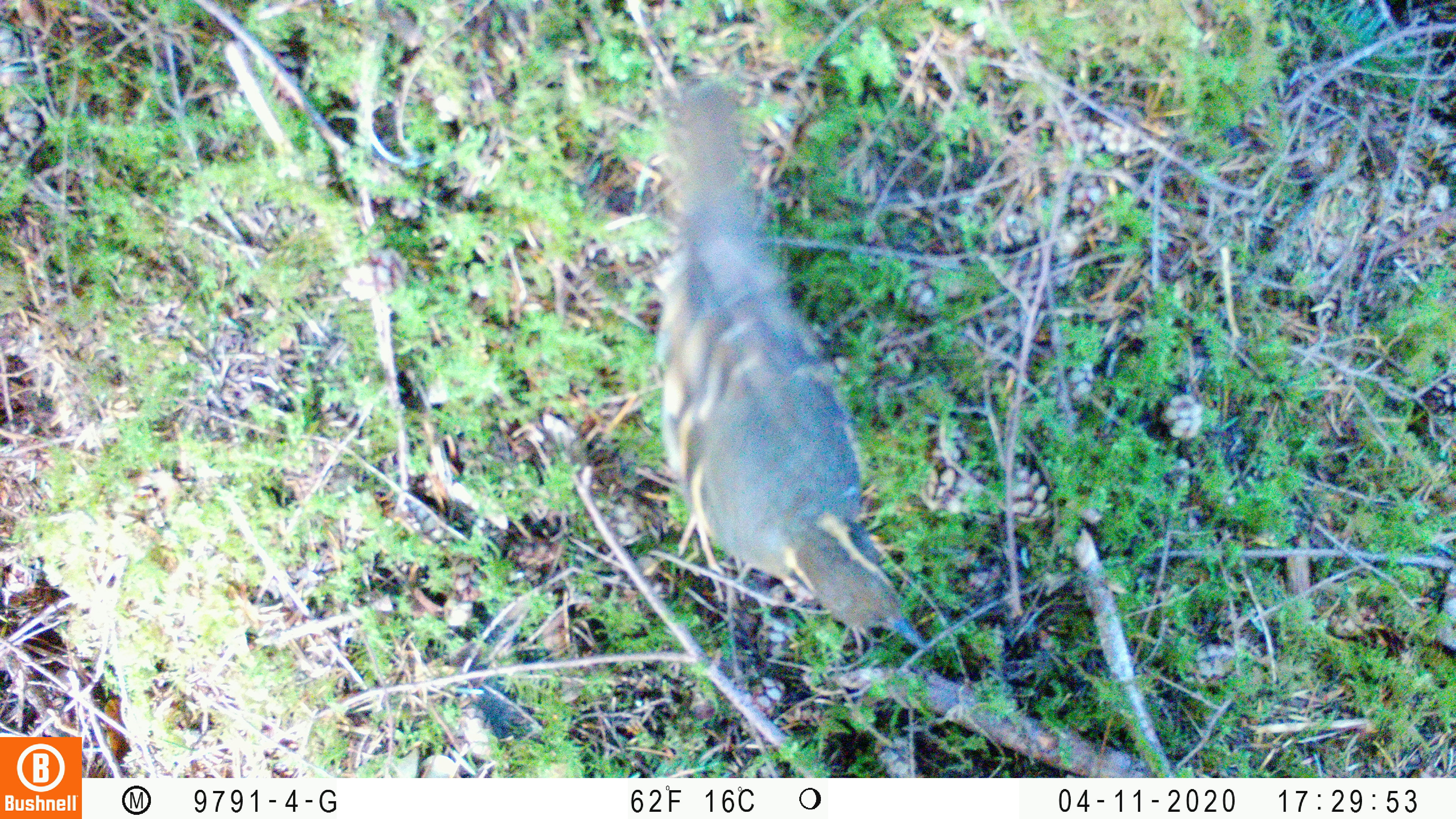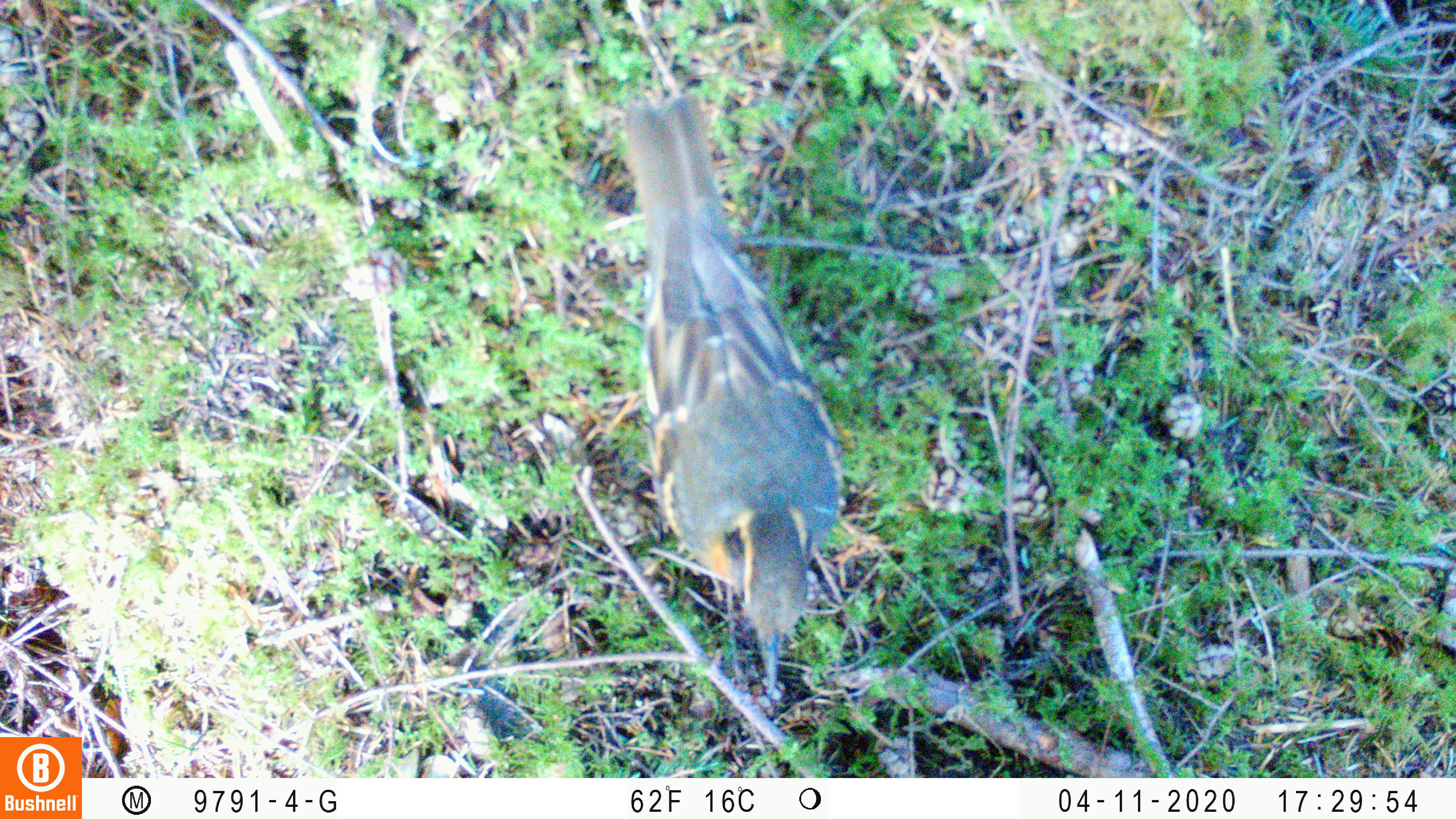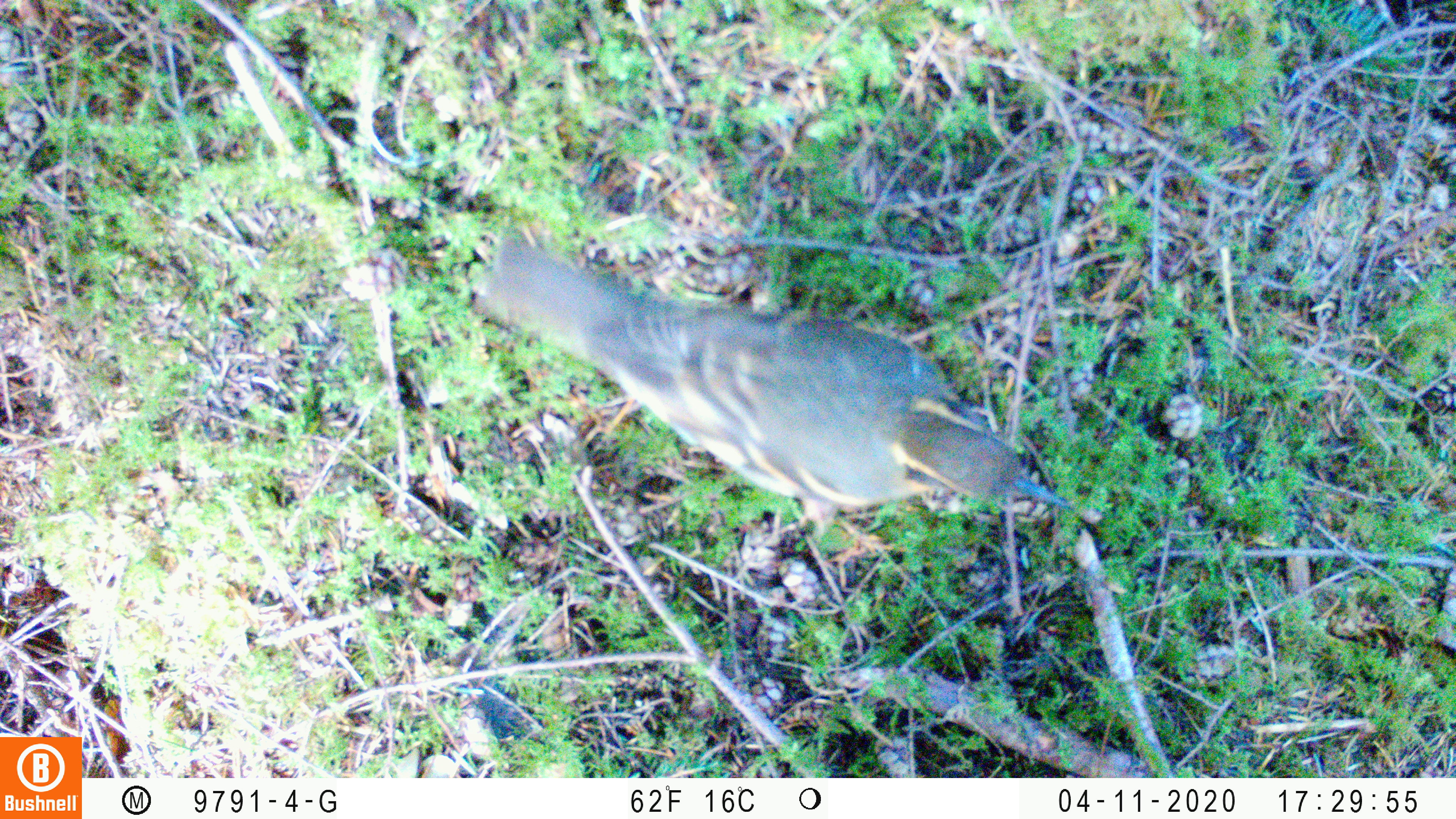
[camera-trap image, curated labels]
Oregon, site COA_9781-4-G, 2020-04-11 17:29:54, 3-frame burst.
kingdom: Animalia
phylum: Chordata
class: Aves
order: Passeriformes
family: Turdidae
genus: Ixoreus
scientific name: Ixoreus naevius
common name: varied thrush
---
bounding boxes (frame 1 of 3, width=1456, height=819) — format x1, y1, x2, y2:
varied thrush: 648, 94, 928, 654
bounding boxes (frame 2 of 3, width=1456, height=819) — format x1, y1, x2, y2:
varied thrush: 626, 103, 849, 693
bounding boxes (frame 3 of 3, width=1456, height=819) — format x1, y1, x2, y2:
varied thrush: 482, 234, 1065, 520